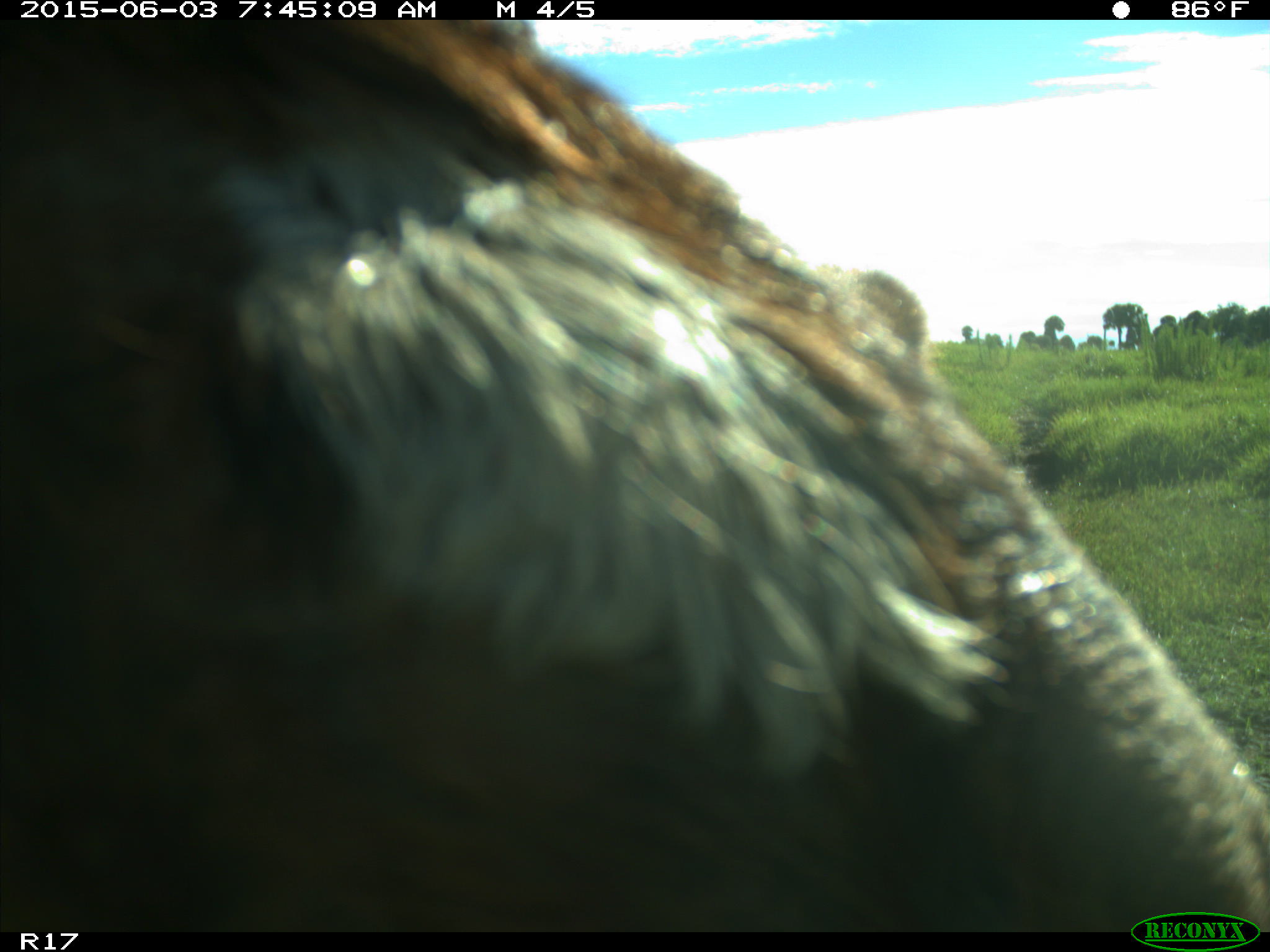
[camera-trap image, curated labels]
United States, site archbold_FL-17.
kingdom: Animalia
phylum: Chordata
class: Mammalia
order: Artiodactyla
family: Bovidae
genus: Bos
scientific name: Bos taurus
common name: domestic cow